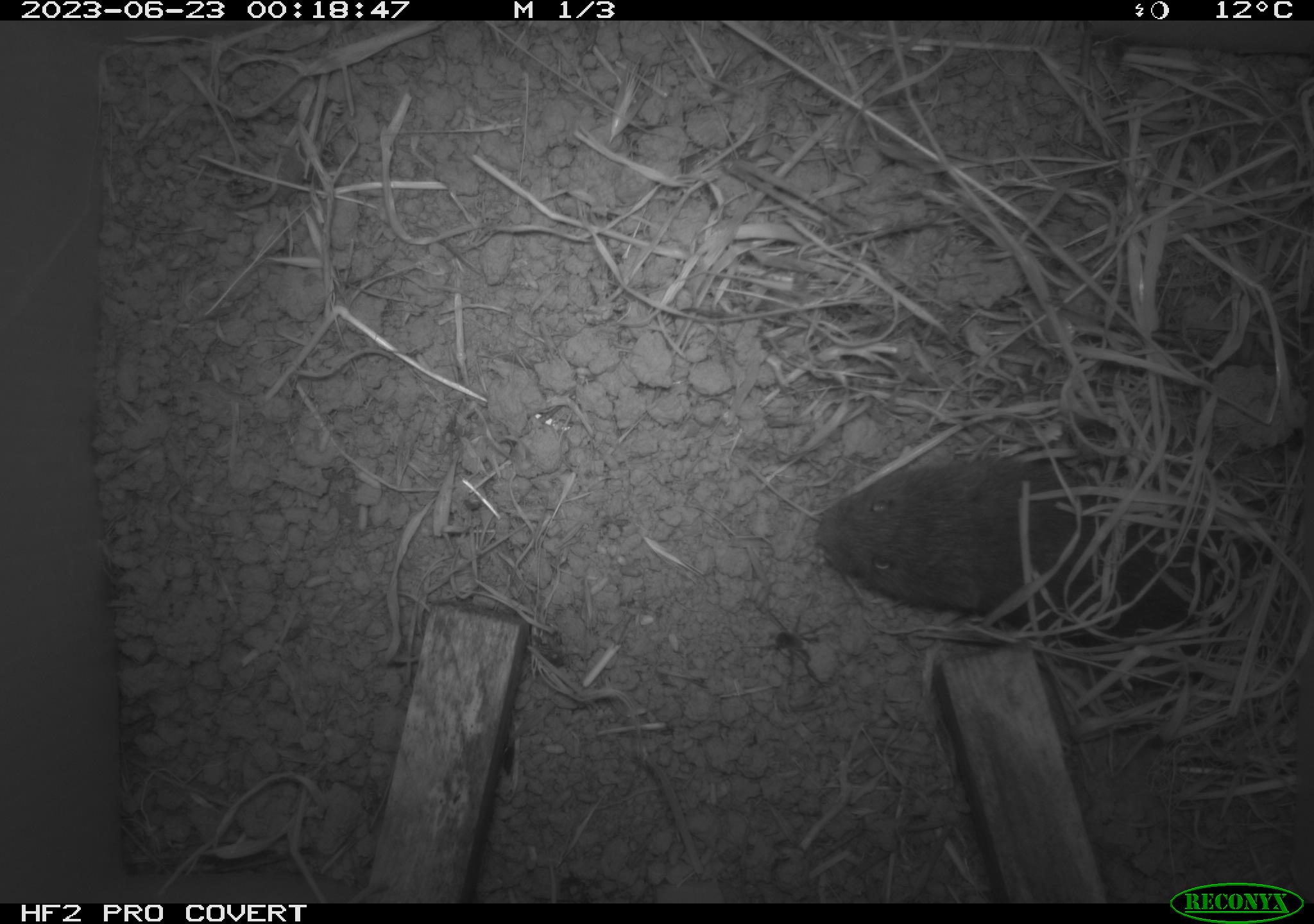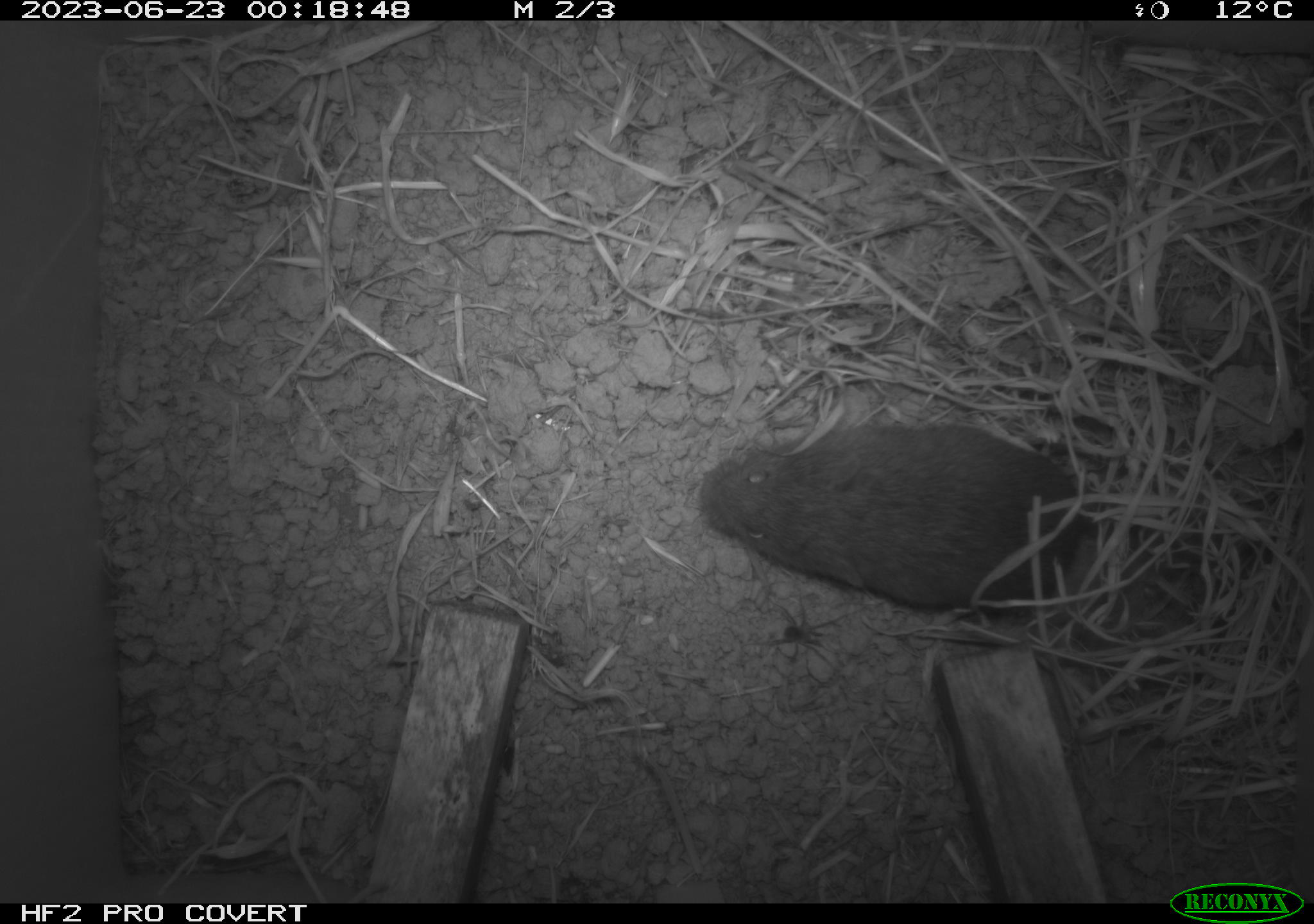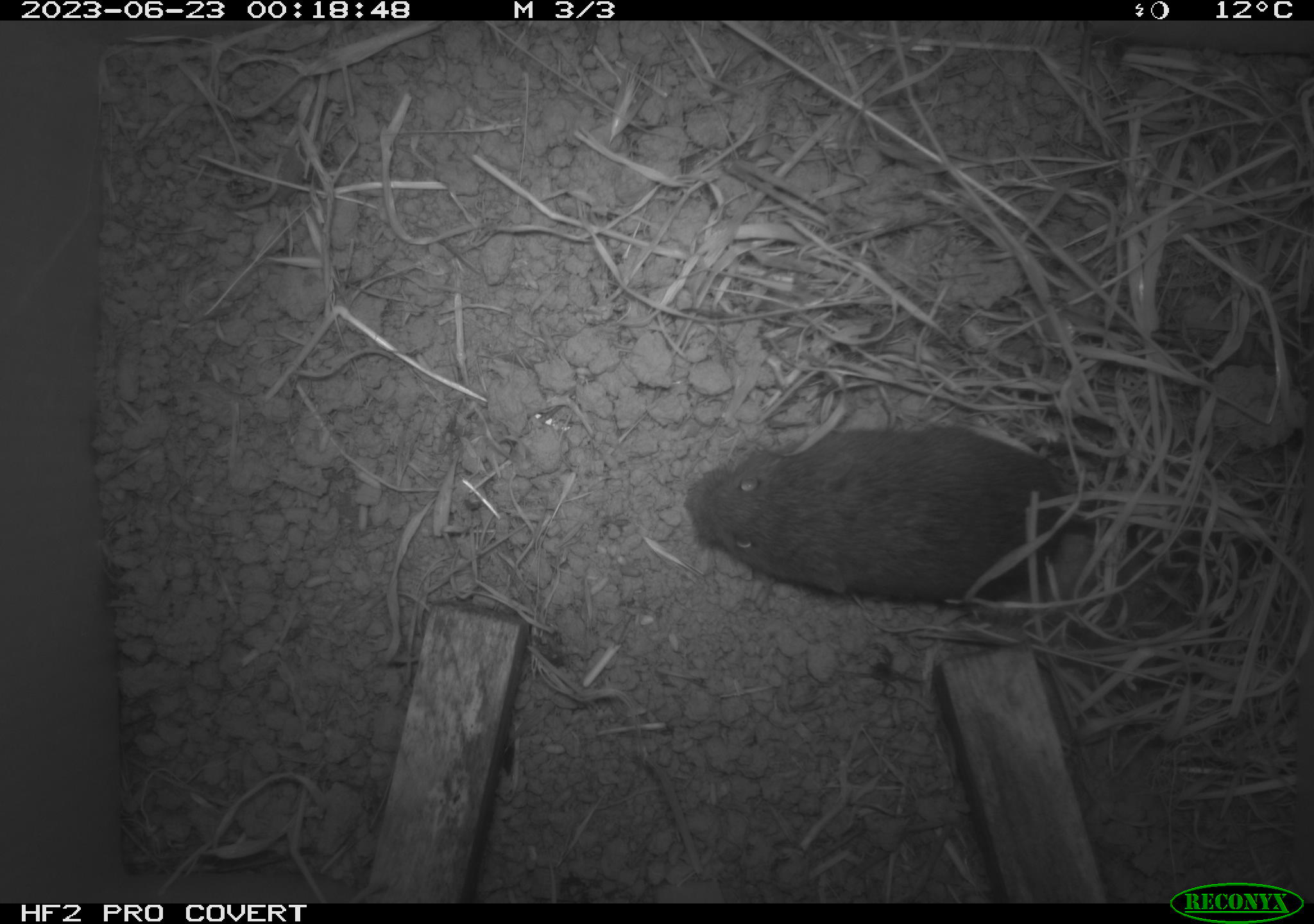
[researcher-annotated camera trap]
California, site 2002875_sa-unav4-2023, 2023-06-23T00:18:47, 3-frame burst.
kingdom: Animalia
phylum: Chordata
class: Mammalia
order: Rodentia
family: Cricetidae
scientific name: Arvicolinae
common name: voles, lemmings, and muskrats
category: arvicolinae subfamily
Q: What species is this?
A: Arvicolinae subfamily (voles, lemmings, and muskrats) (Arvicolinae).